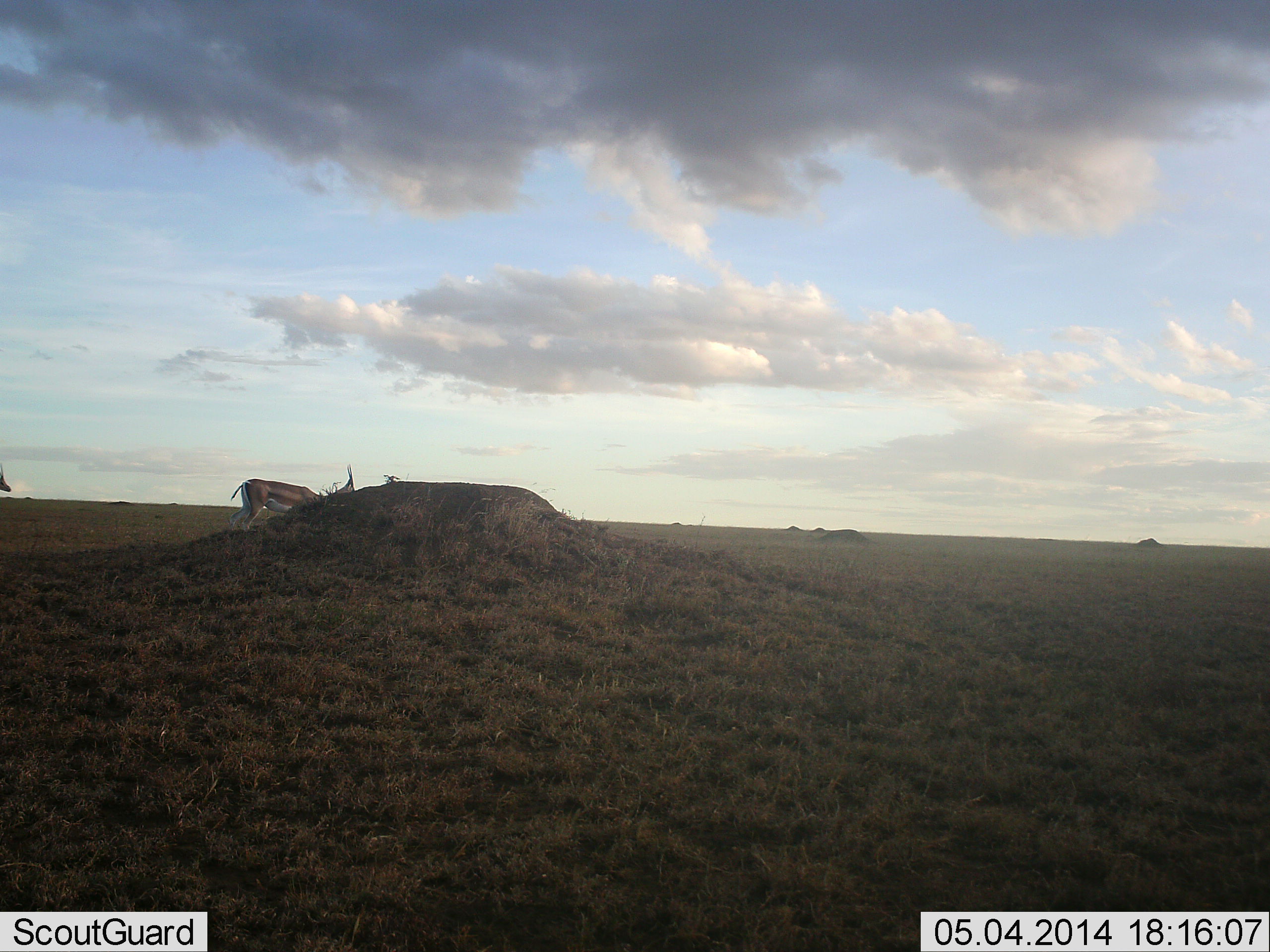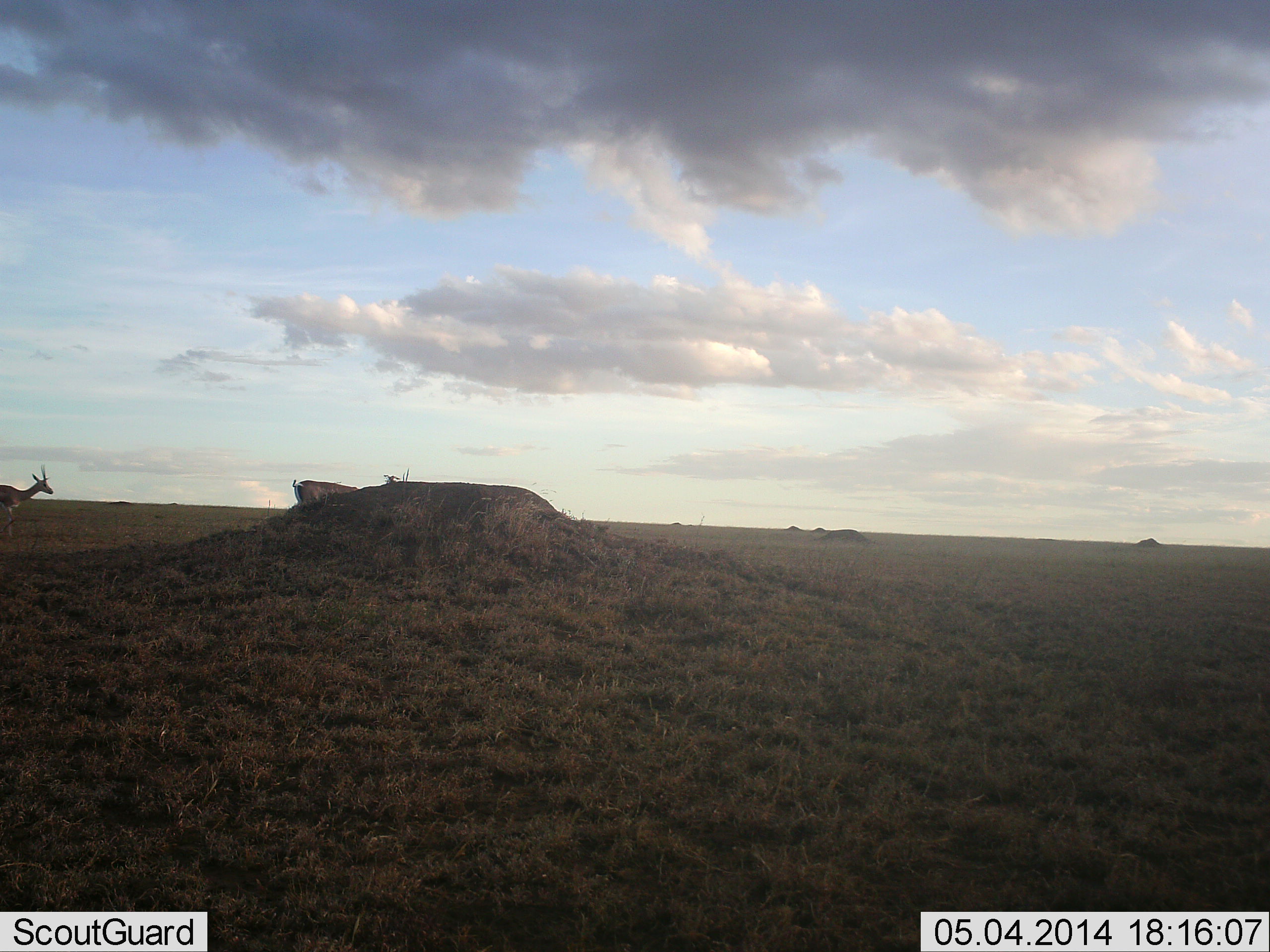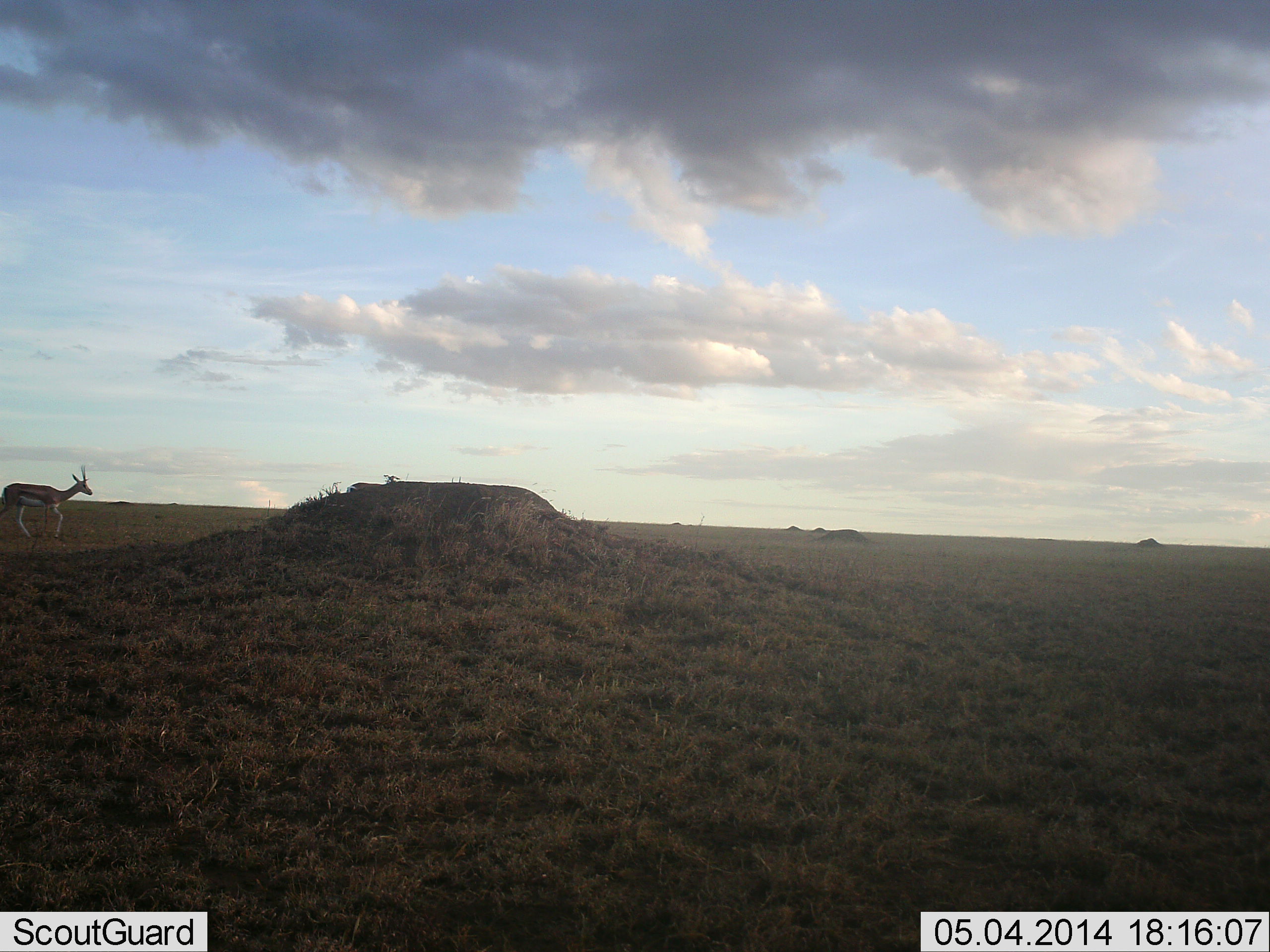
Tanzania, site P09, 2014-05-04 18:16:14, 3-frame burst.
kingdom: Animalia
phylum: Chordata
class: Mammalia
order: Artiodactyla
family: Bovidae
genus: Eudorcas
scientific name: Eudorcas thomsonii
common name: thomson's gazelle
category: gazellethomsons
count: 2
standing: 4%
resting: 0%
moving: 98%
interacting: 2%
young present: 0%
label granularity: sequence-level